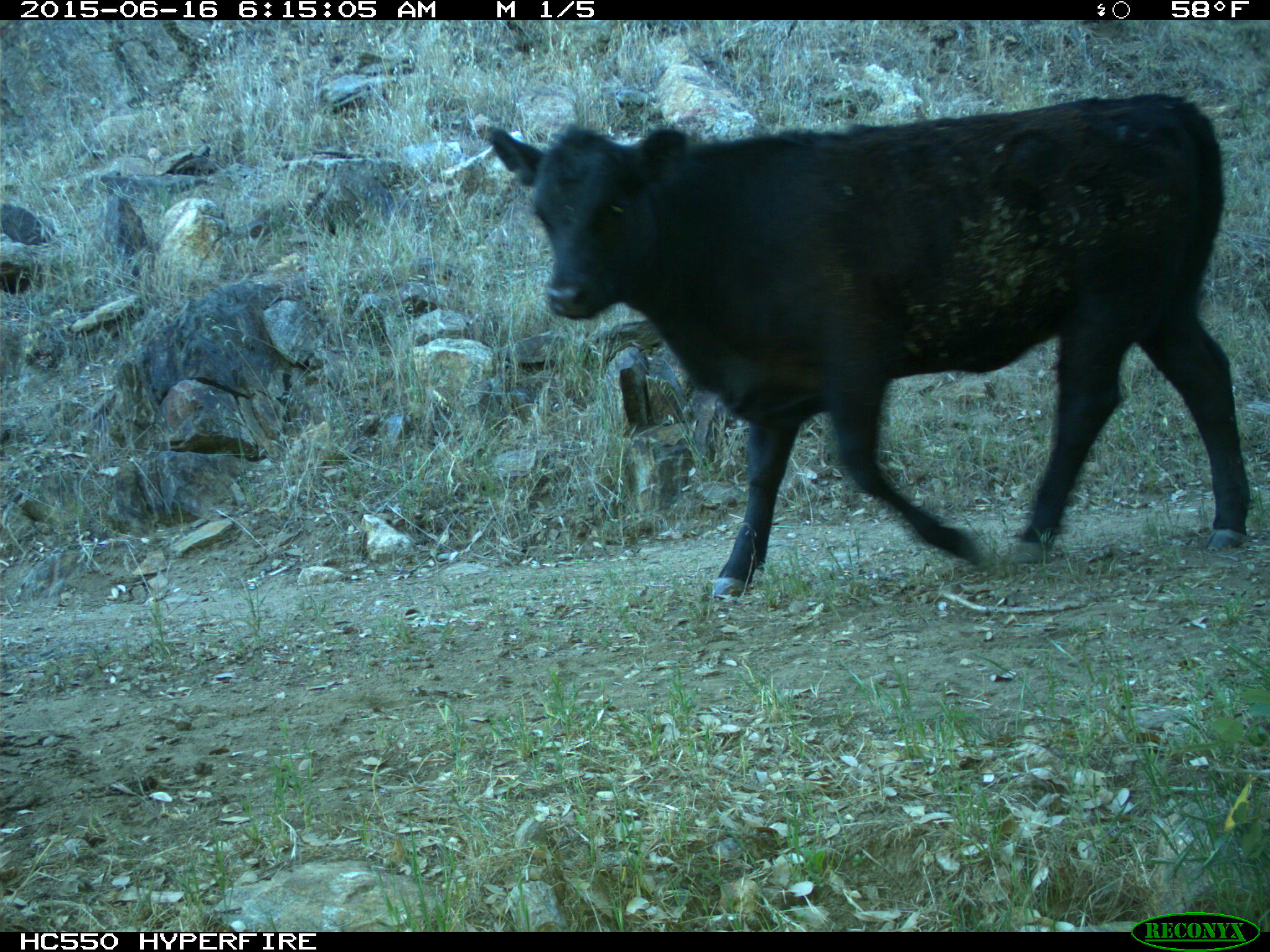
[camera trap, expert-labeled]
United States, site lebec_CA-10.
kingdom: Animalia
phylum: Chordata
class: Mammalia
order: Artiodactyla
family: Bovidae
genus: Bos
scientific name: Bos taurus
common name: domestic cow